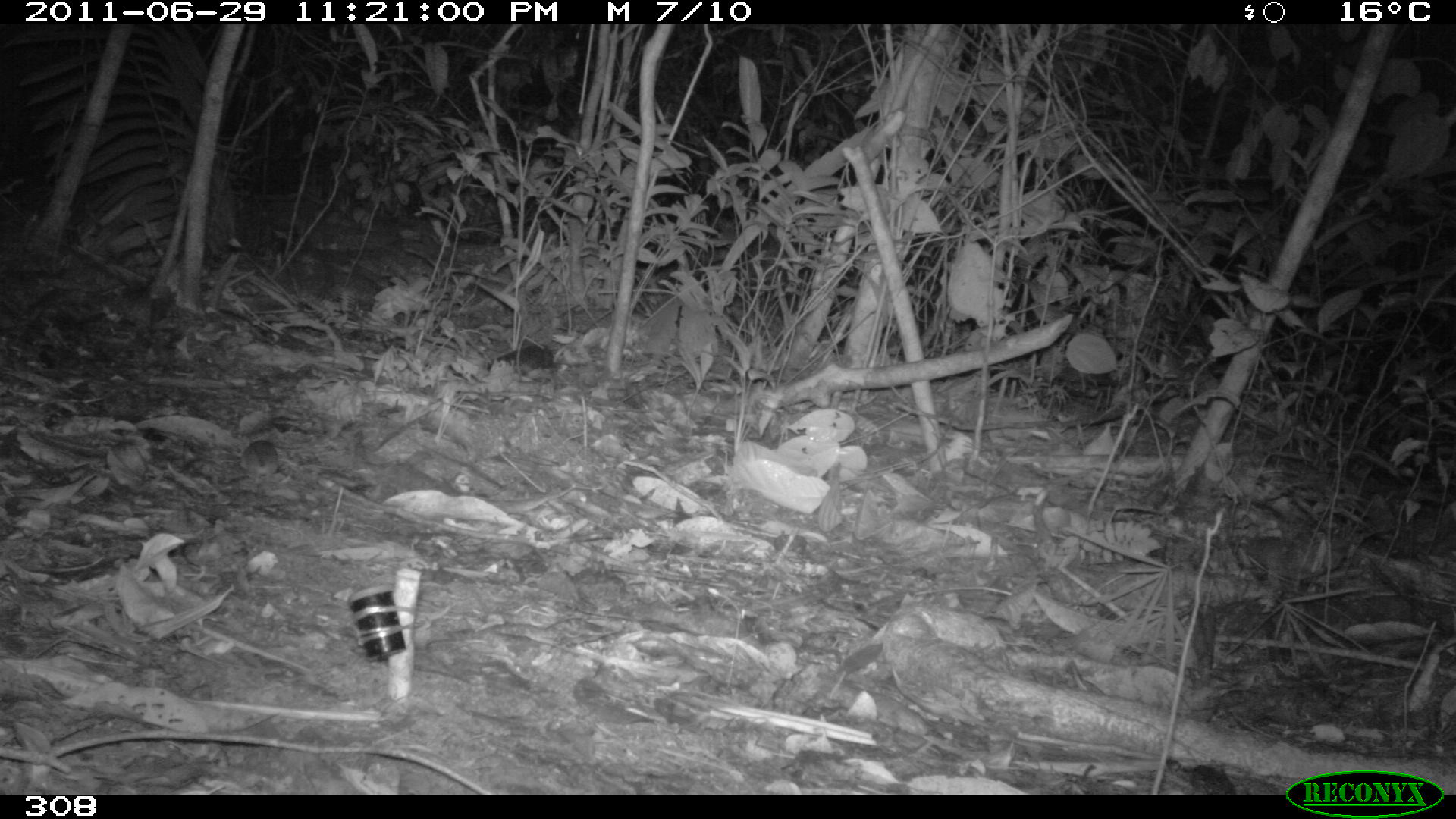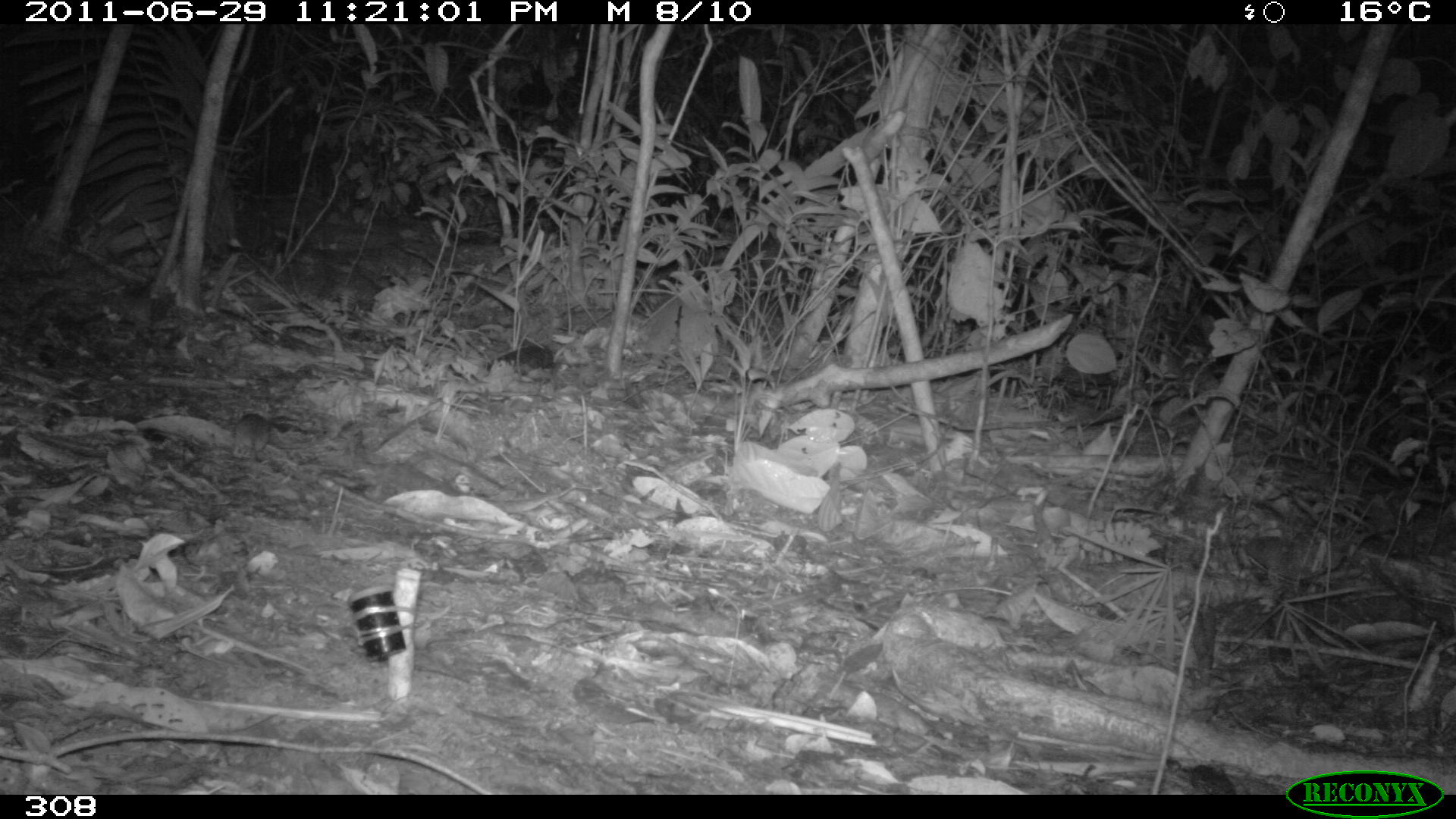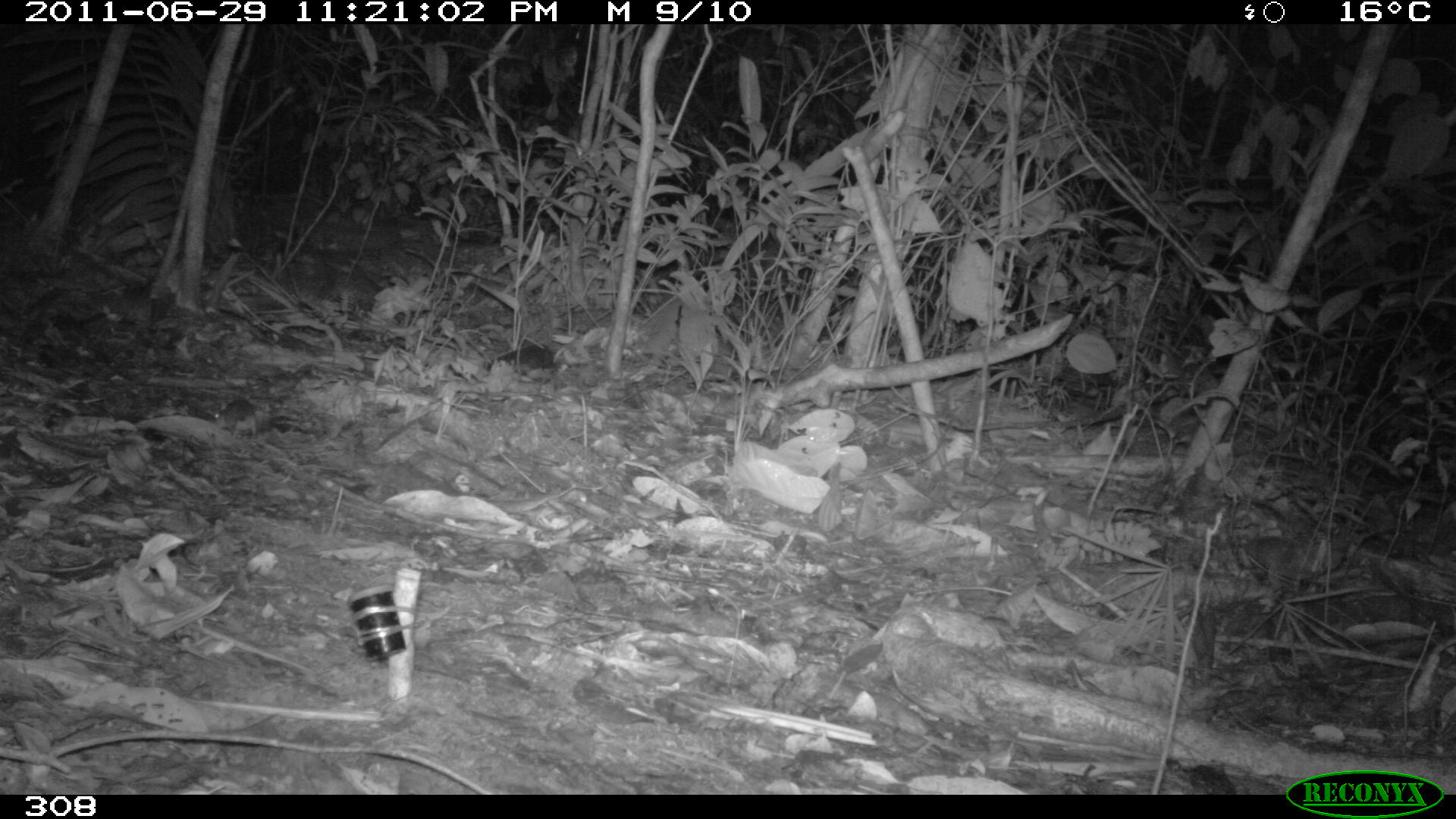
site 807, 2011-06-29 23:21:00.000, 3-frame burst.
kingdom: Animalia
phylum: Chordata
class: Mammalia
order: Rodentia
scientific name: Rodentia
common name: rodents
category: unknown rodent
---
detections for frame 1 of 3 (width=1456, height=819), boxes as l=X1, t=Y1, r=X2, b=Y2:
unknown rodent: l=238, t=439, r=279, b=475